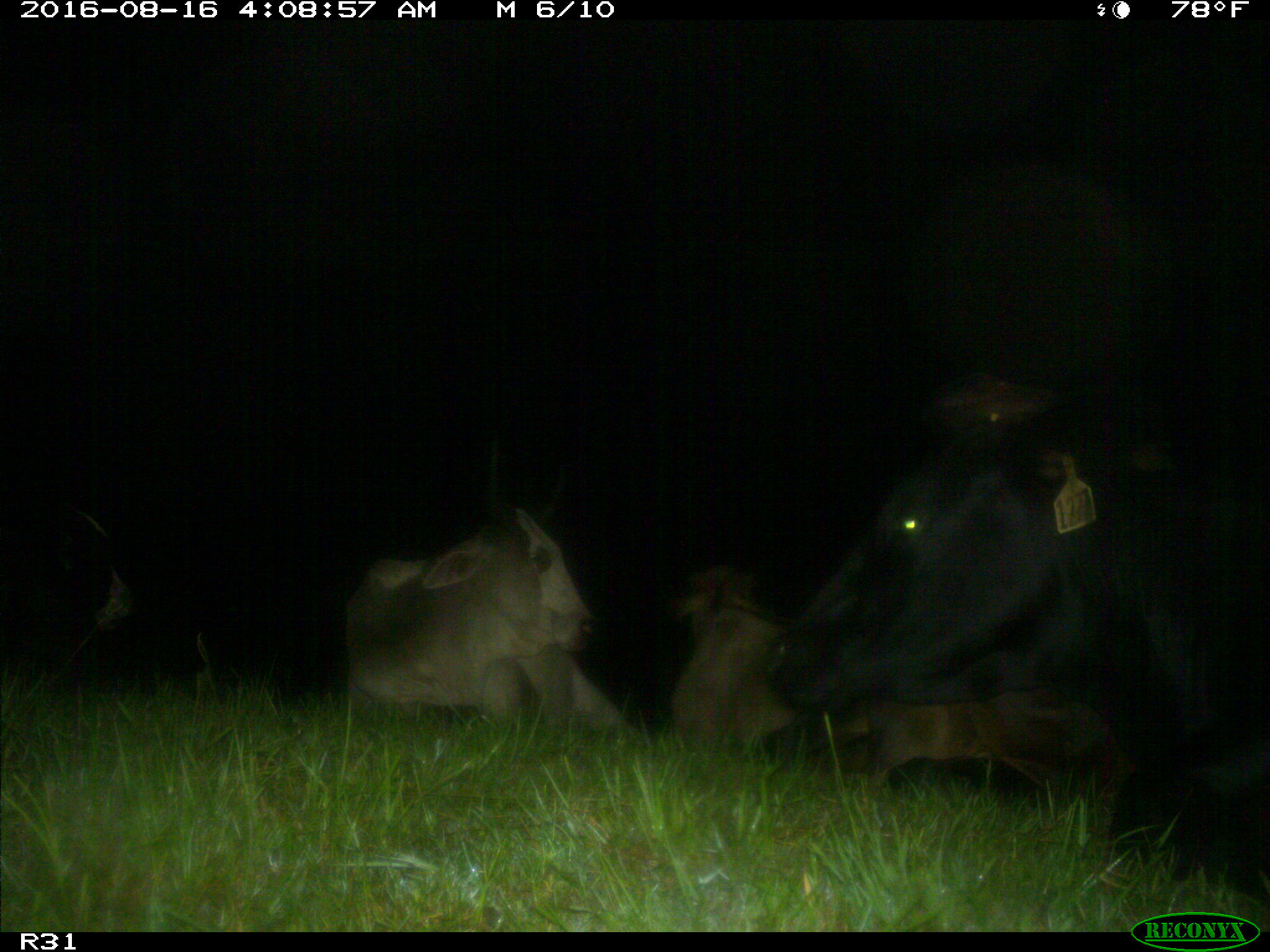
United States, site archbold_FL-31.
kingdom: Animalia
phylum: Chordata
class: Mammalia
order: Artiodactyla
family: Bovidae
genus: Bos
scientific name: Bos taurus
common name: domestic cow